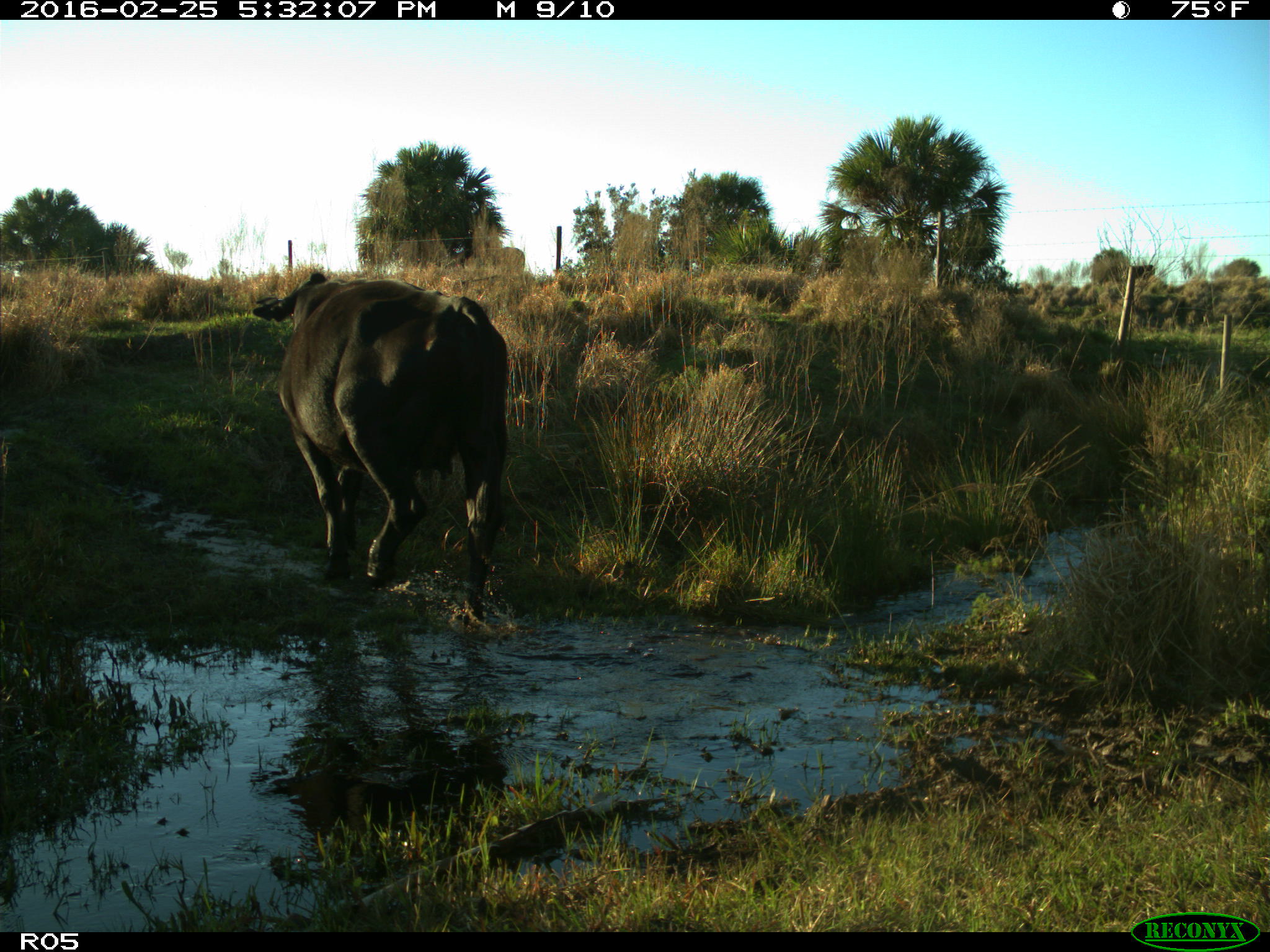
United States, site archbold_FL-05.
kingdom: Animalia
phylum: Chordata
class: Mammalia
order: Artiodactyla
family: Bovidae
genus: Bos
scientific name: Bos taurus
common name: domestic cow